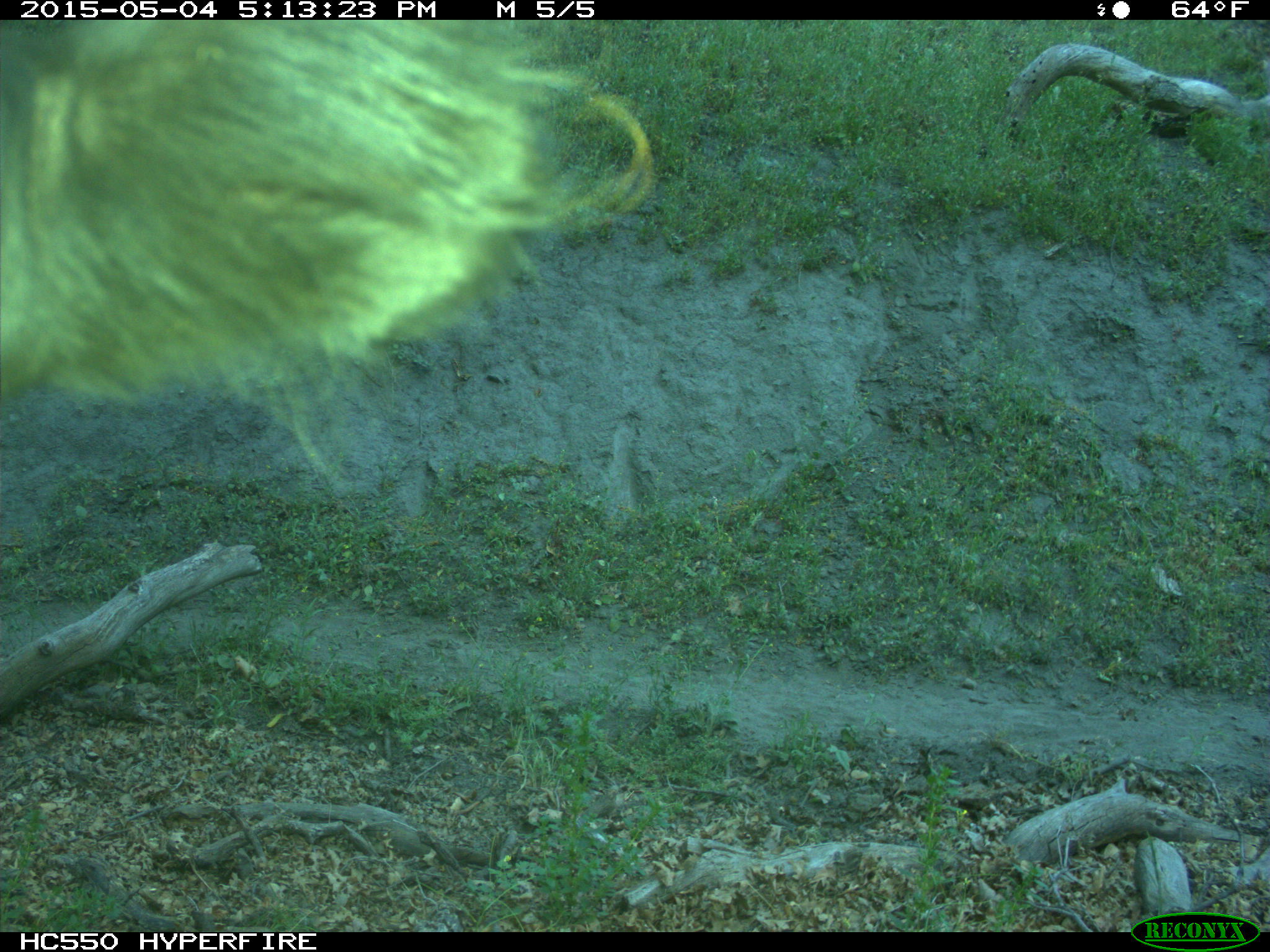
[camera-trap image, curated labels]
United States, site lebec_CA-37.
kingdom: Animalia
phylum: Chordata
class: Mammalia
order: Artiodactyla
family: Bovidae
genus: Bos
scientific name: Bos taurus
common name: domestic cow